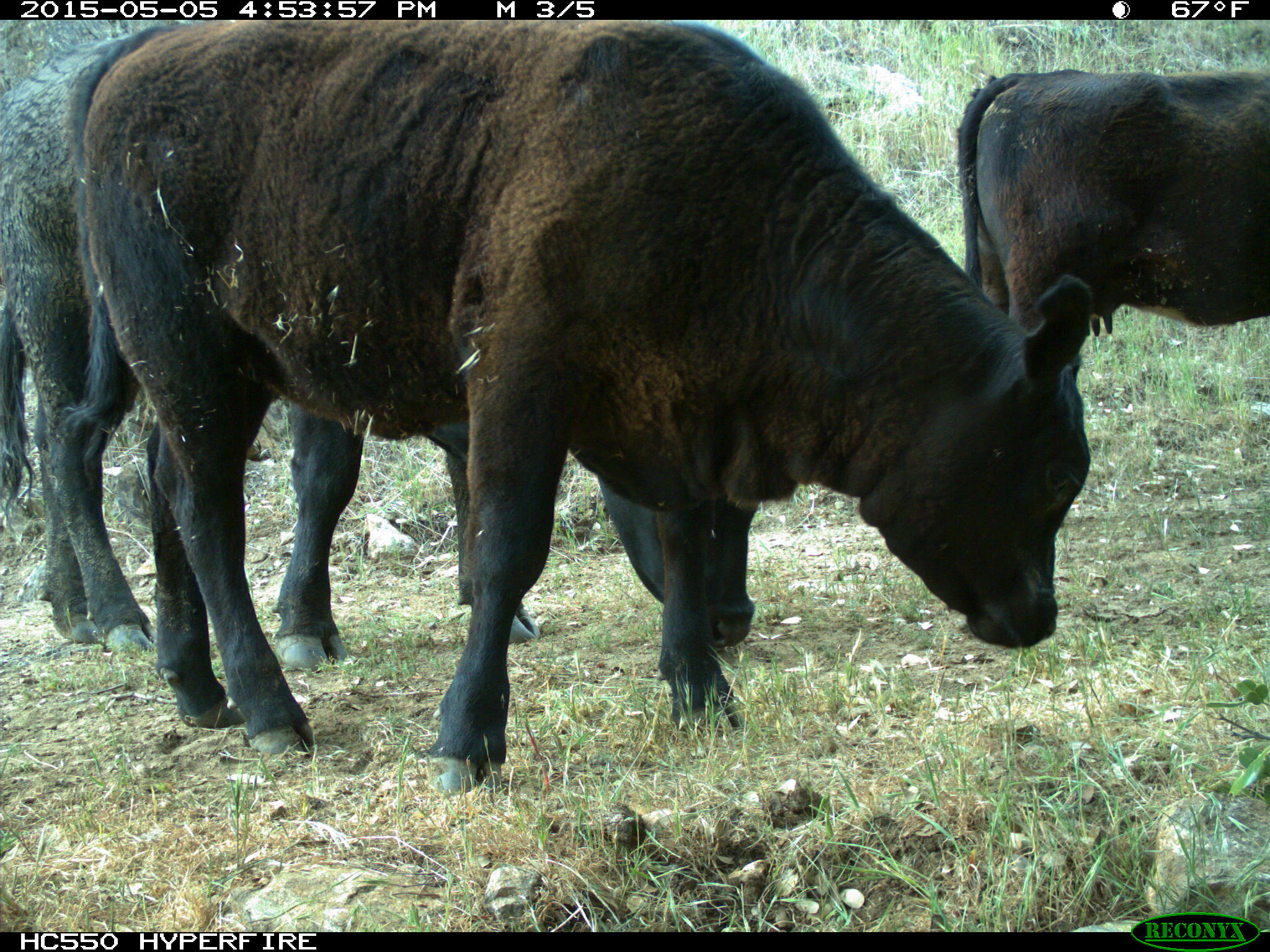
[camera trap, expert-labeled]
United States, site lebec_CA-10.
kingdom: Animalia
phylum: Chordata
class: Mammalia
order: Artiodactyla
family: Bovidae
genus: Bos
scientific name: Bos taurus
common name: domestic cow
Bos taurus (domestic cow).